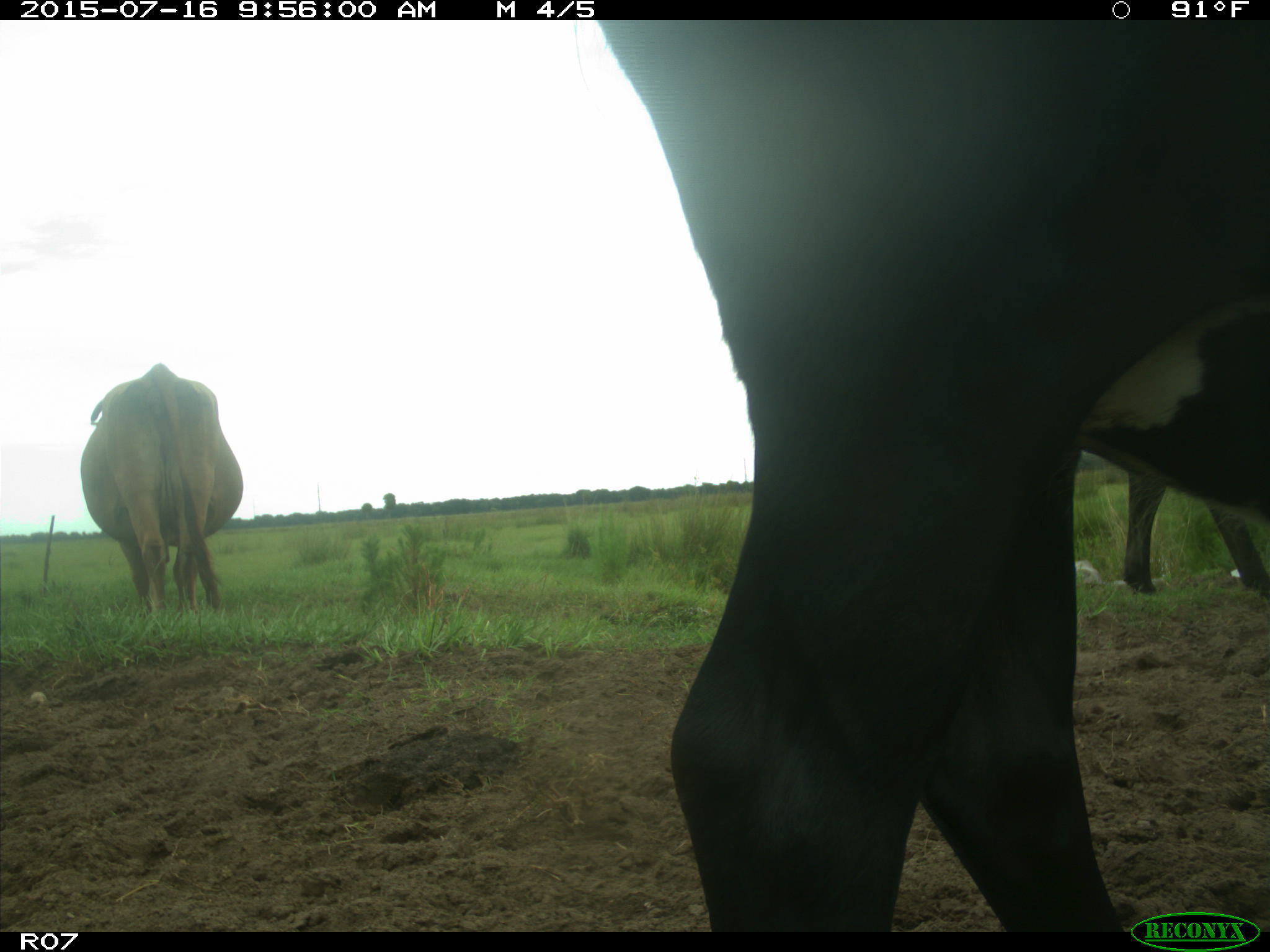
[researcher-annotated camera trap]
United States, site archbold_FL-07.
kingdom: Animalia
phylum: Chordata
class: Mammalia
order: Artiodactyla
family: Bovidae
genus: Bos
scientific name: Bos taurus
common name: domestic cow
Bos taurus (domestic cow).